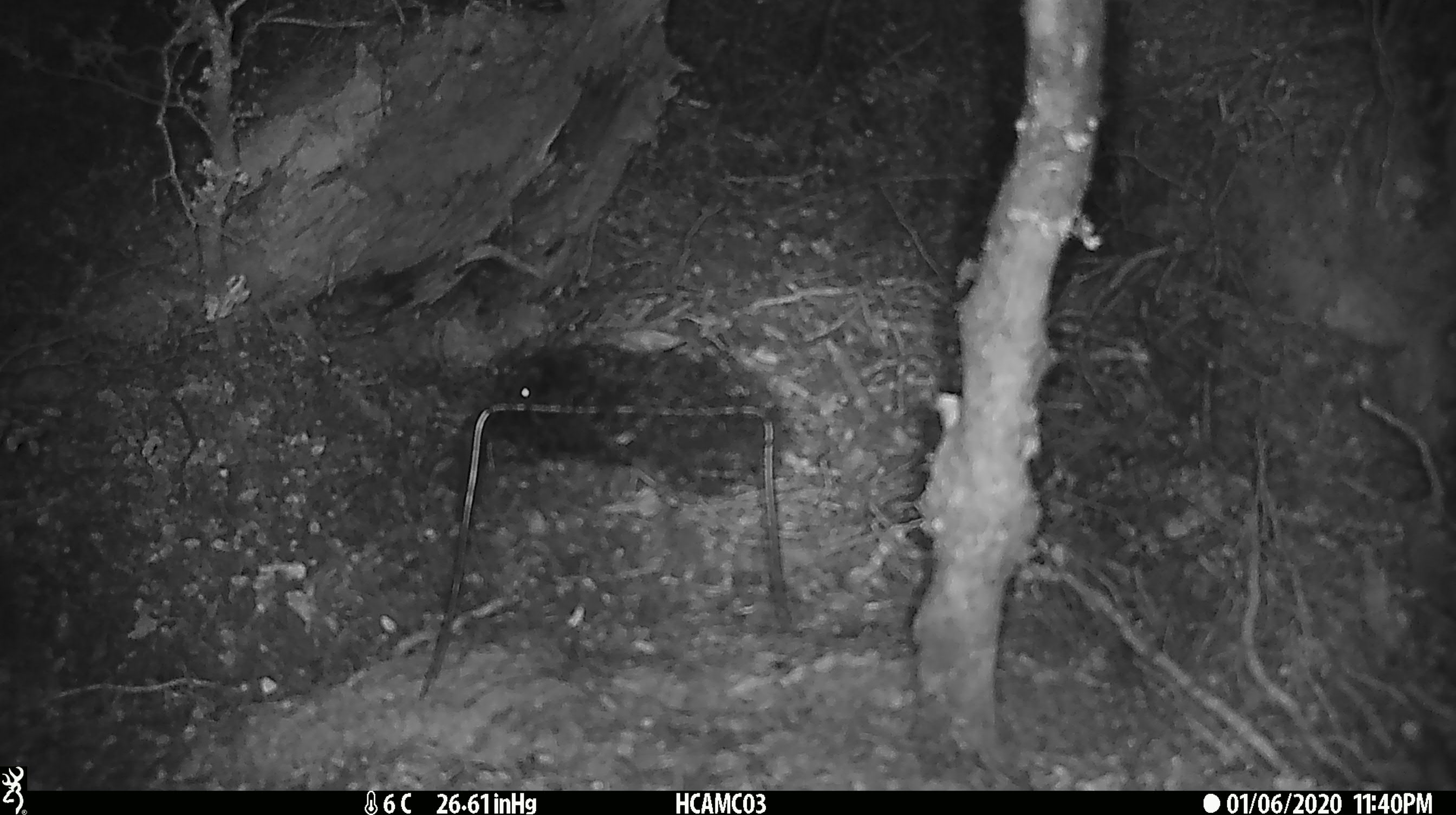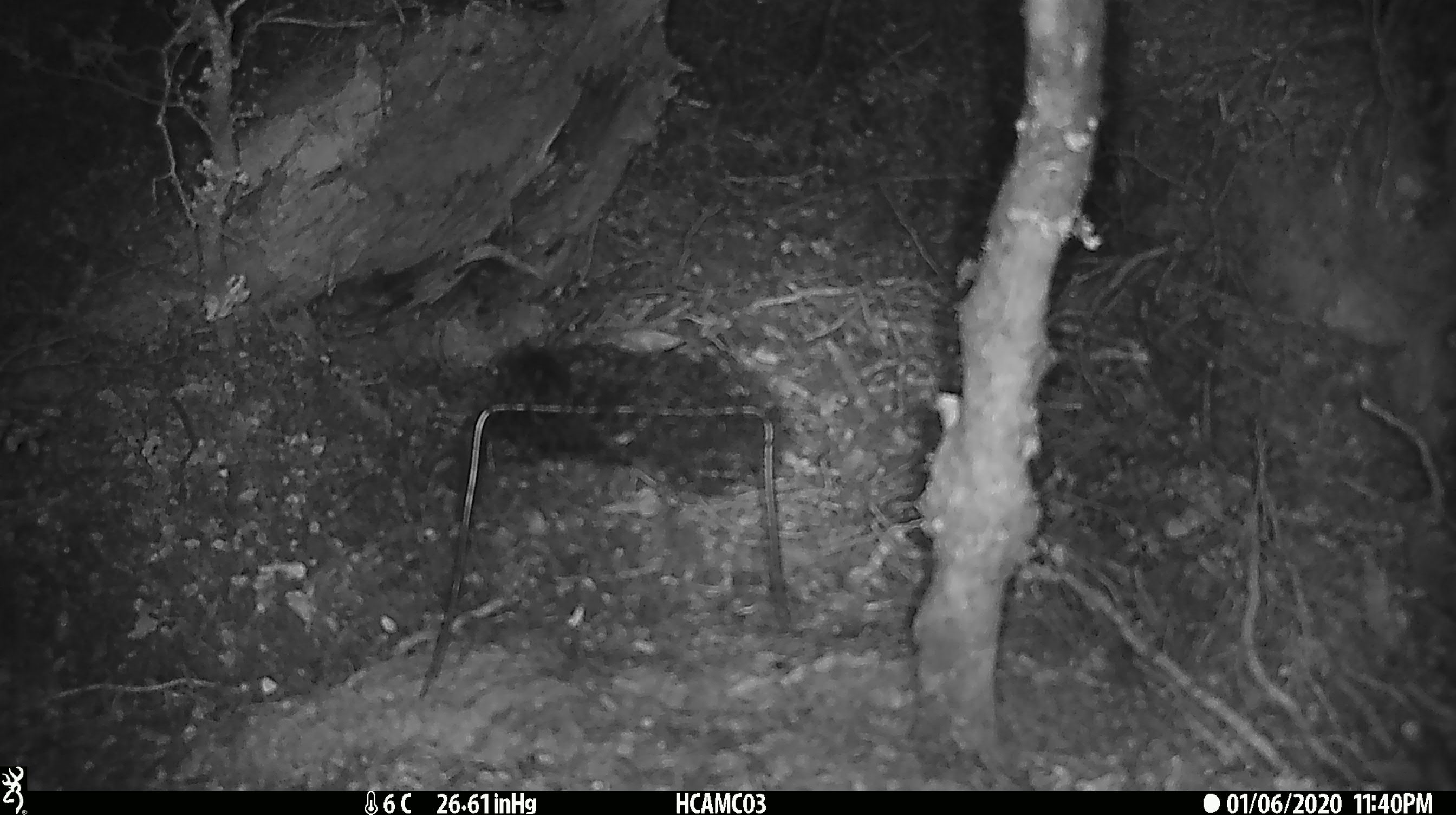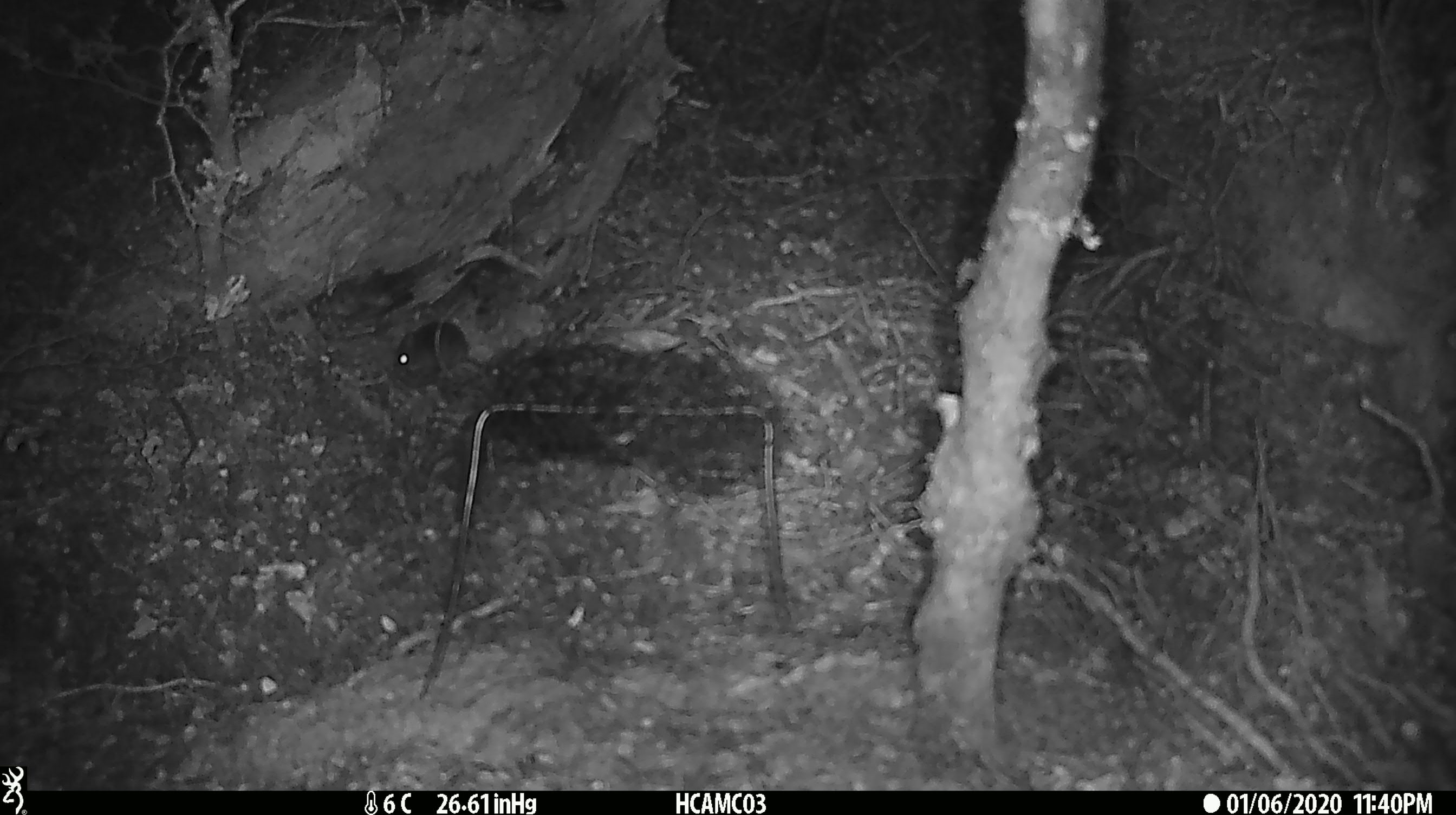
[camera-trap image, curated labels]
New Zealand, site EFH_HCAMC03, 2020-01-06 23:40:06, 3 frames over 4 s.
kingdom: Animalia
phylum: Chordata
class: Mammalia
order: Rodentia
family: Muridae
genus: Mus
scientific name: Mus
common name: mouse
Mouse (Mus).